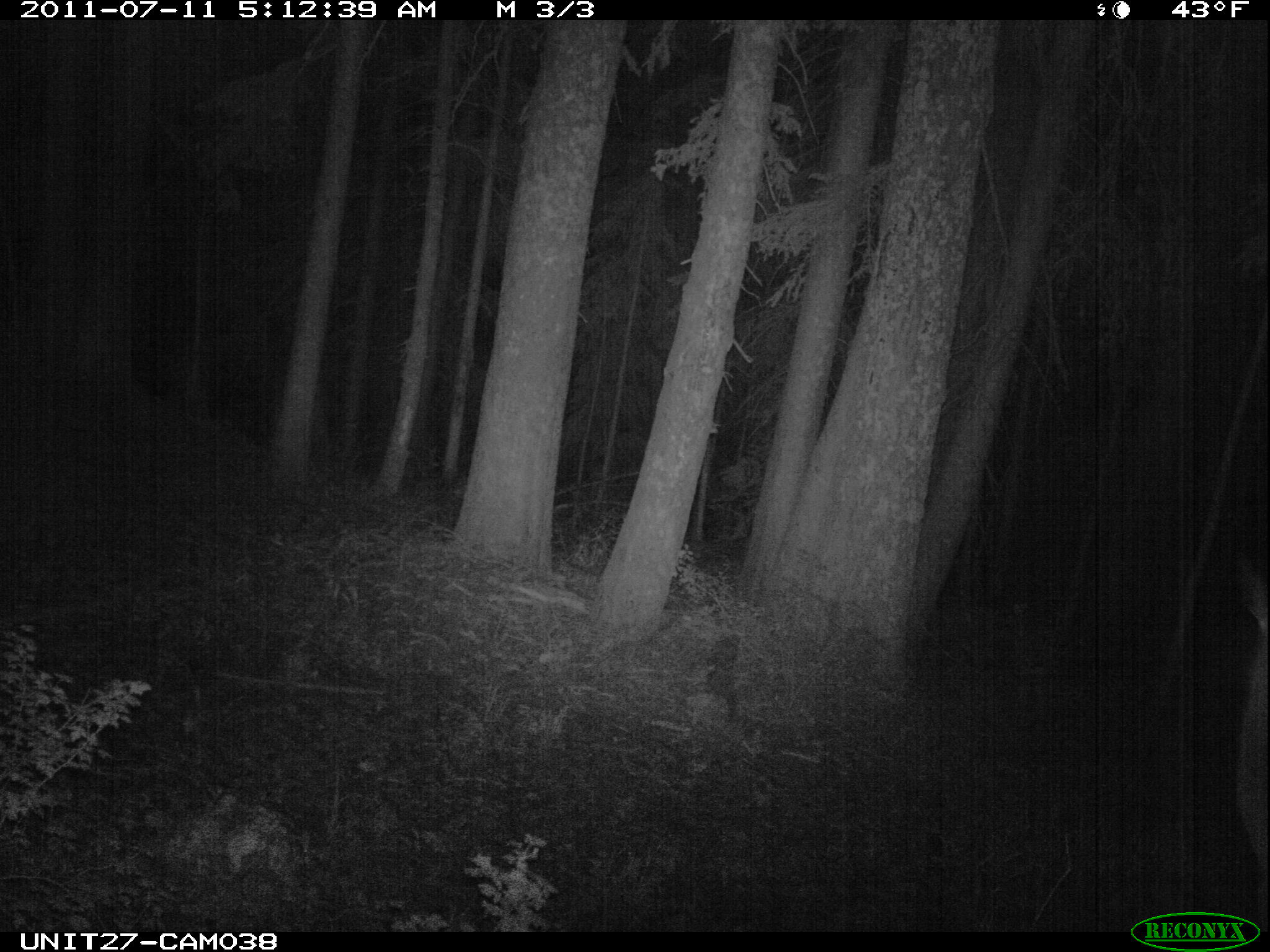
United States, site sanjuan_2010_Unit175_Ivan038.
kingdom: Animalia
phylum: Chordata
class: Mammalia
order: Artiodactyla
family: Cervidae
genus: Cervus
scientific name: Cervus elaphus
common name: red deer